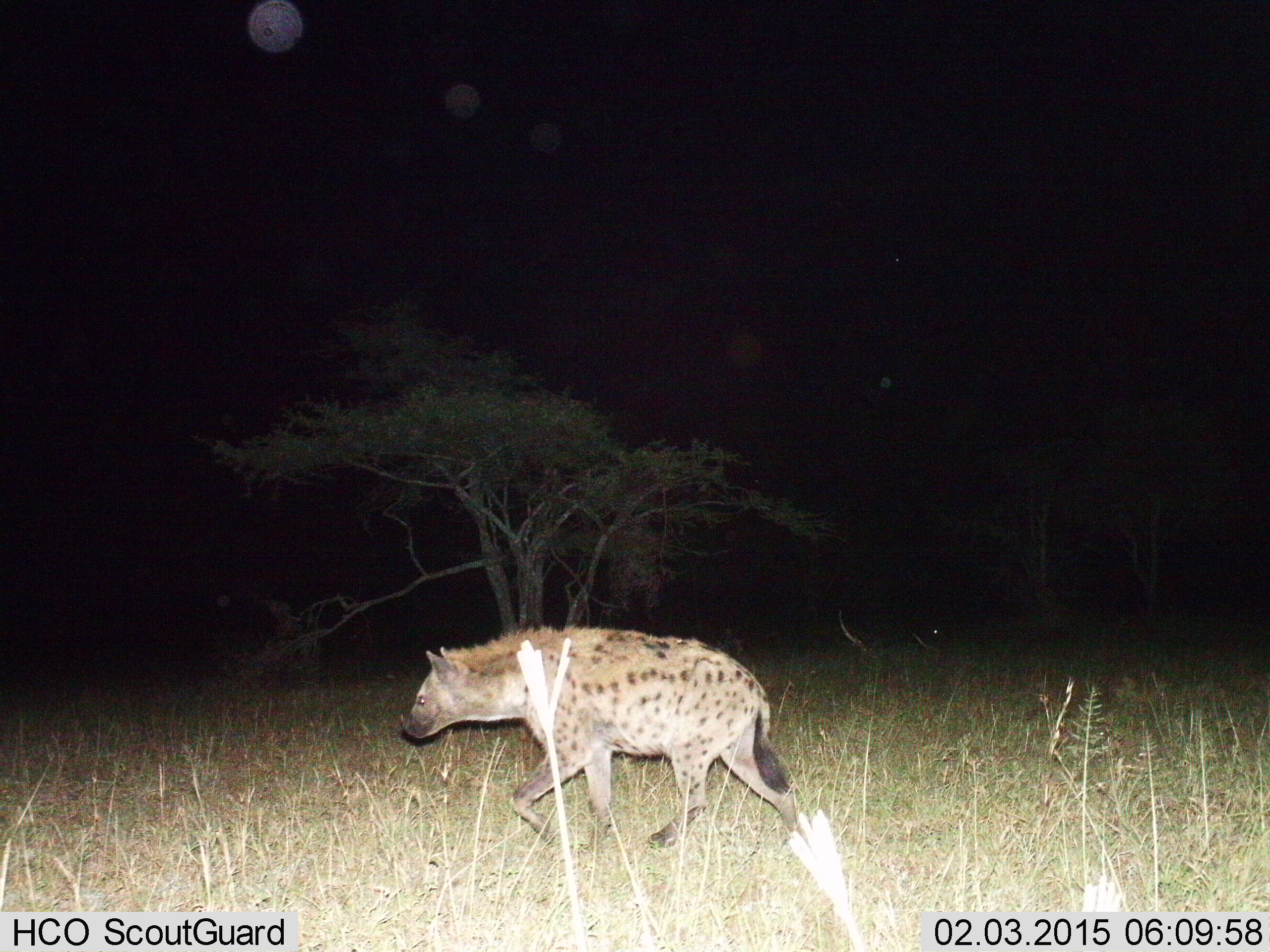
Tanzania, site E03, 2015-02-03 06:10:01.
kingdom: Animalia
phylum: Chordata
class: Mammalia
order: Carnivora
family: Hyaenidae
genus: Crocuta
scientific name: Crocuta crocuta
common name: spotted hyena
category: hyenaspotted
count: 1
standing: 0%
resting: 0%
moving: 100%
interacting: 0%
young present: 0%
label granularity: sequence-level